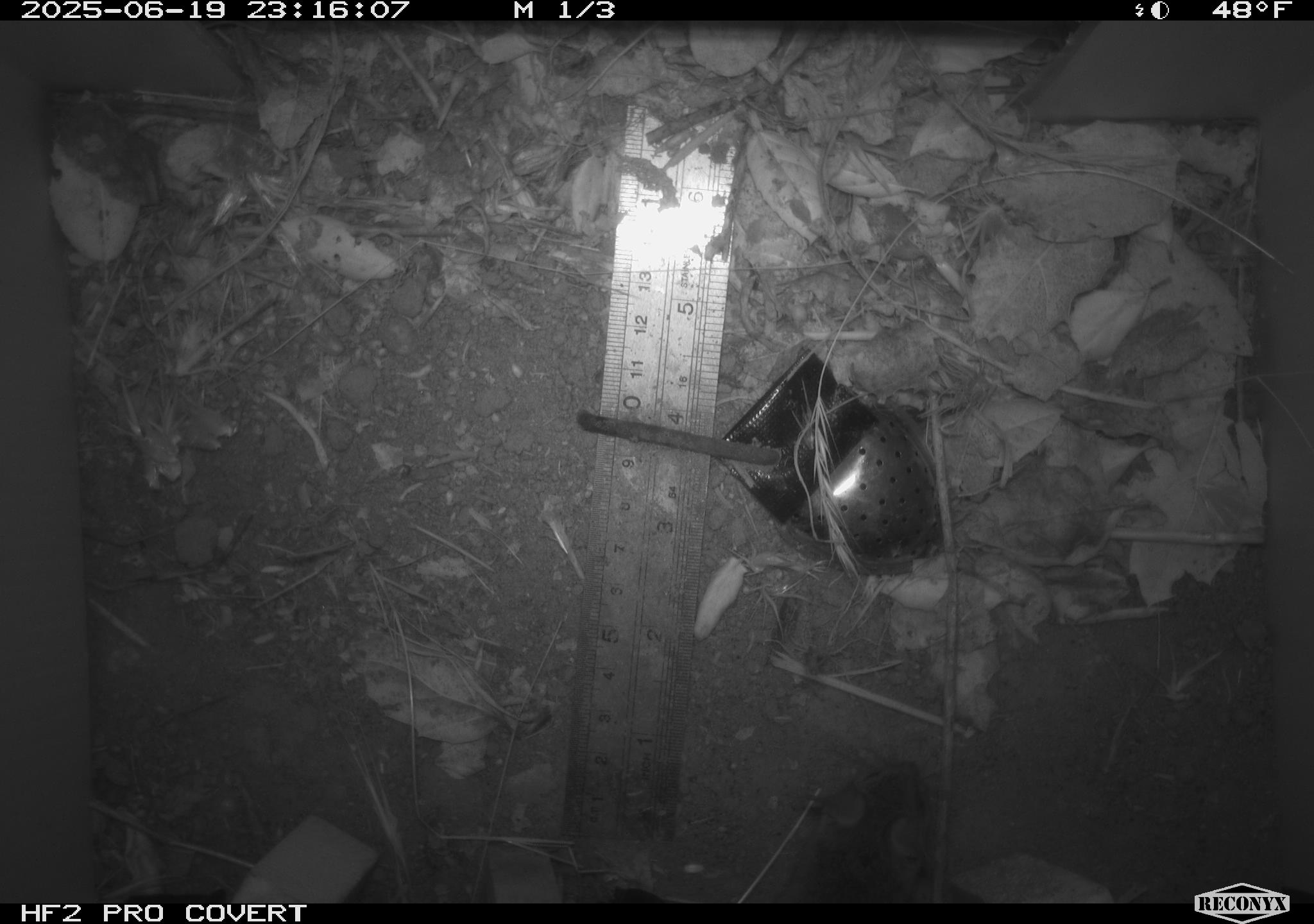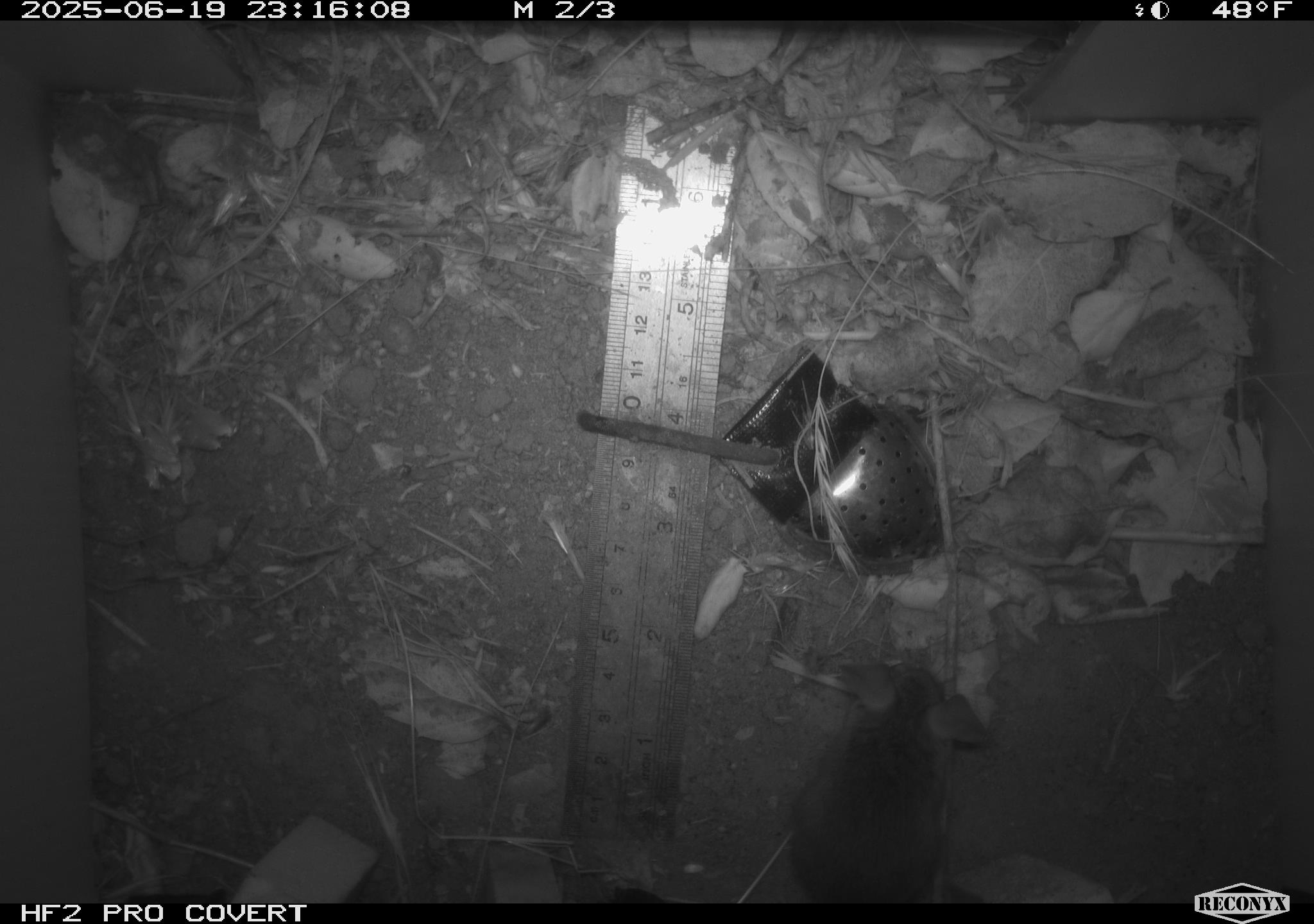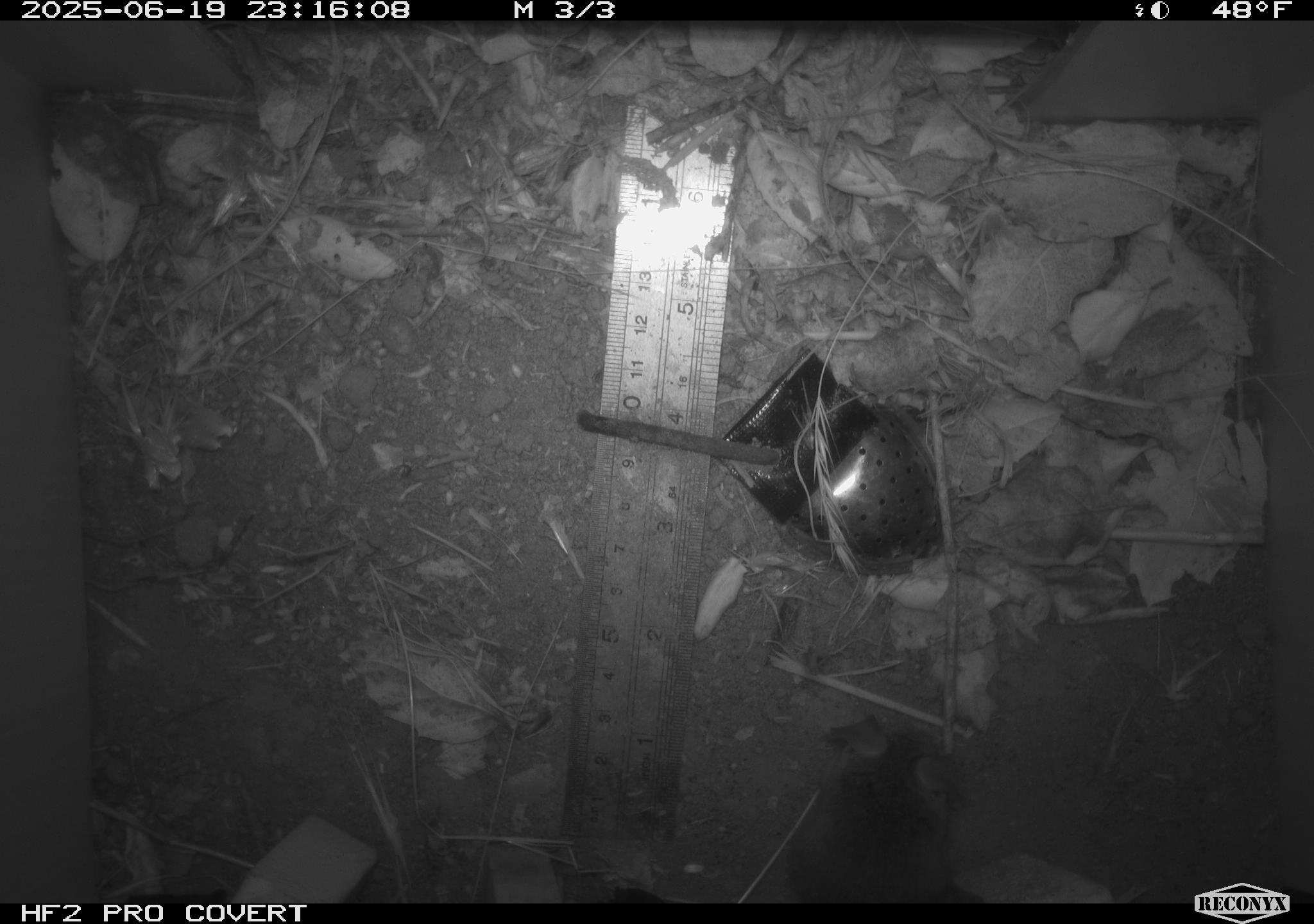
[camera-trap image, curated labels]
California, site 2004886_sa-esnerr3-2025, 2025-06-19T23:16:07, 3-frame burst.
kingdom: Animalia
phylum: Chordata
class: Mammalia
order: Rodentia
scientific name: Rodentia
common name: rodent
Rodent (Rodentia).